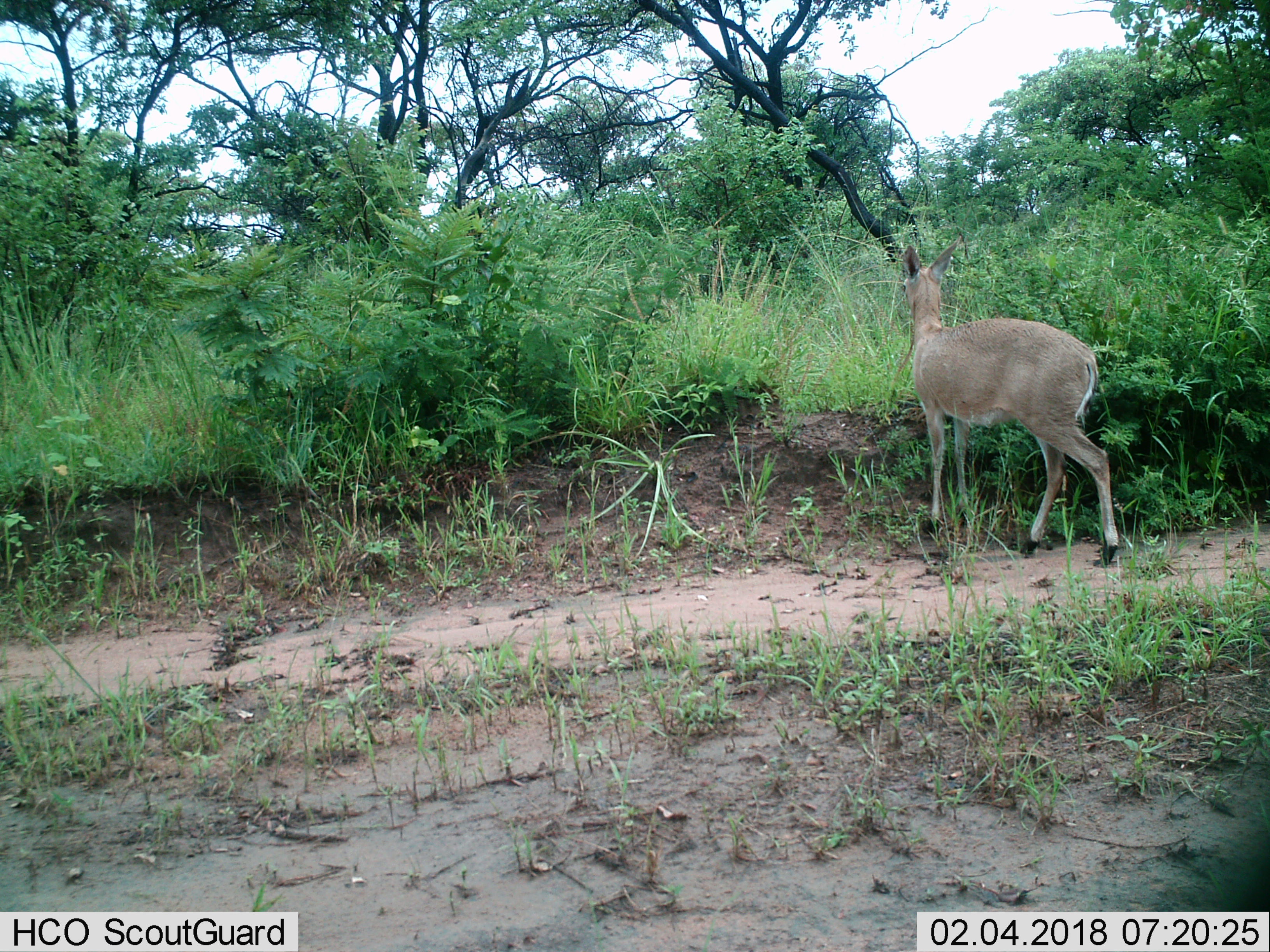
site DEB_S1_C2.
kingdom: Animalia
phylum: Chordata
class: Mammalia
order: Artiodactyla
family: Bovidae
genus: Sylvicapra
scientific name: Sylvicapra grimmia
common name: common duiker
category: duikercommongrey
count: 1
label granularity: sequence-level